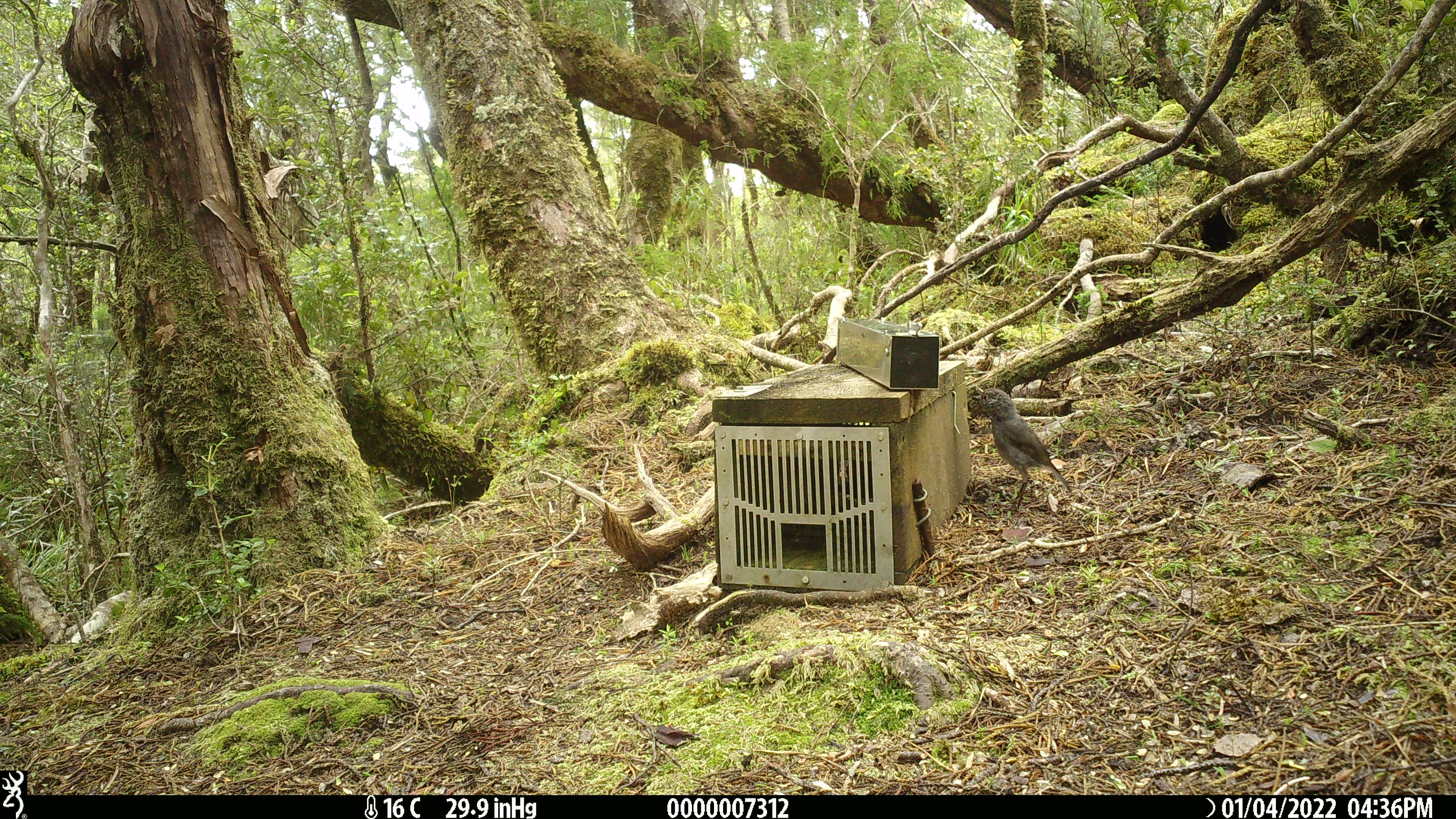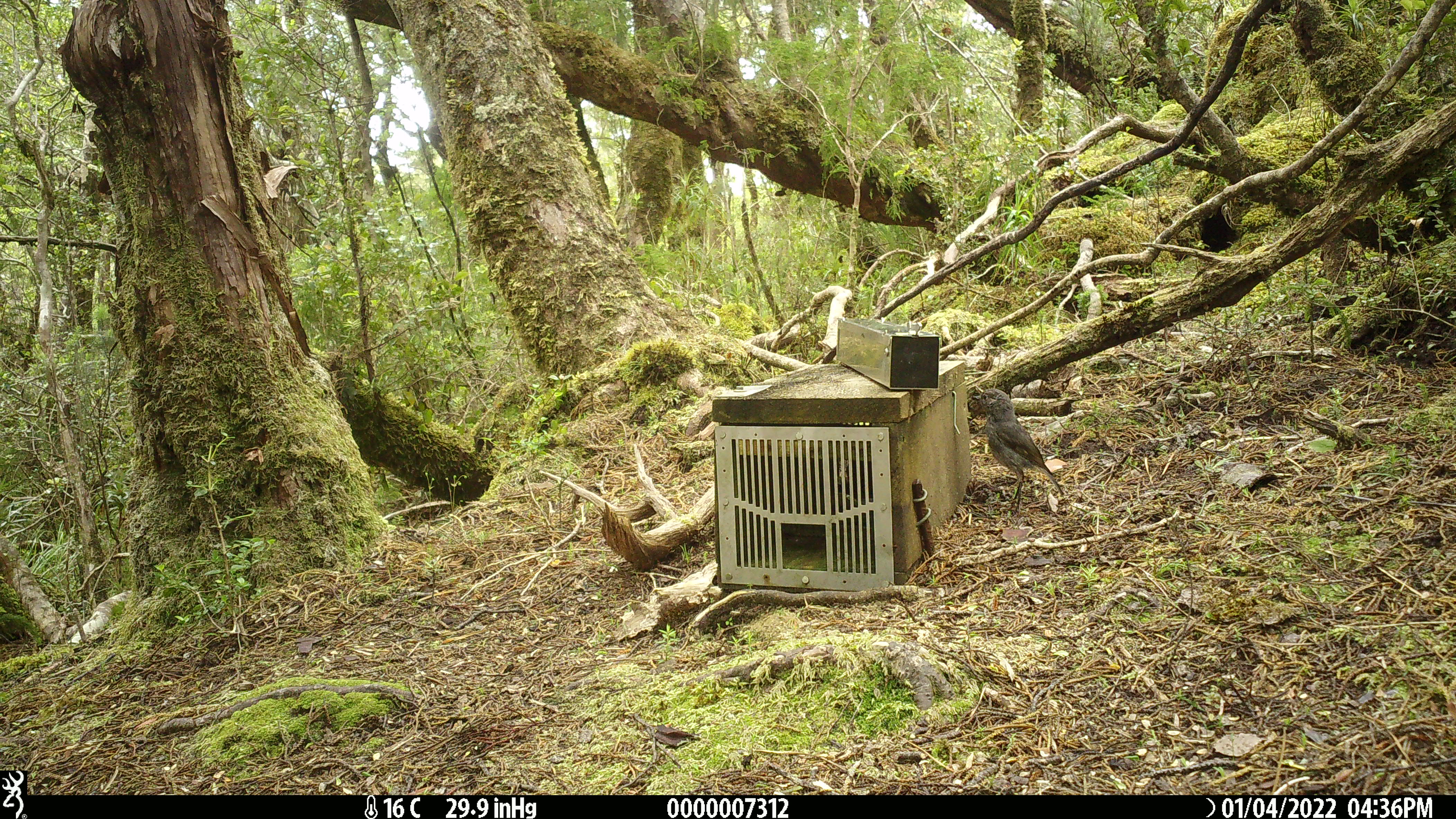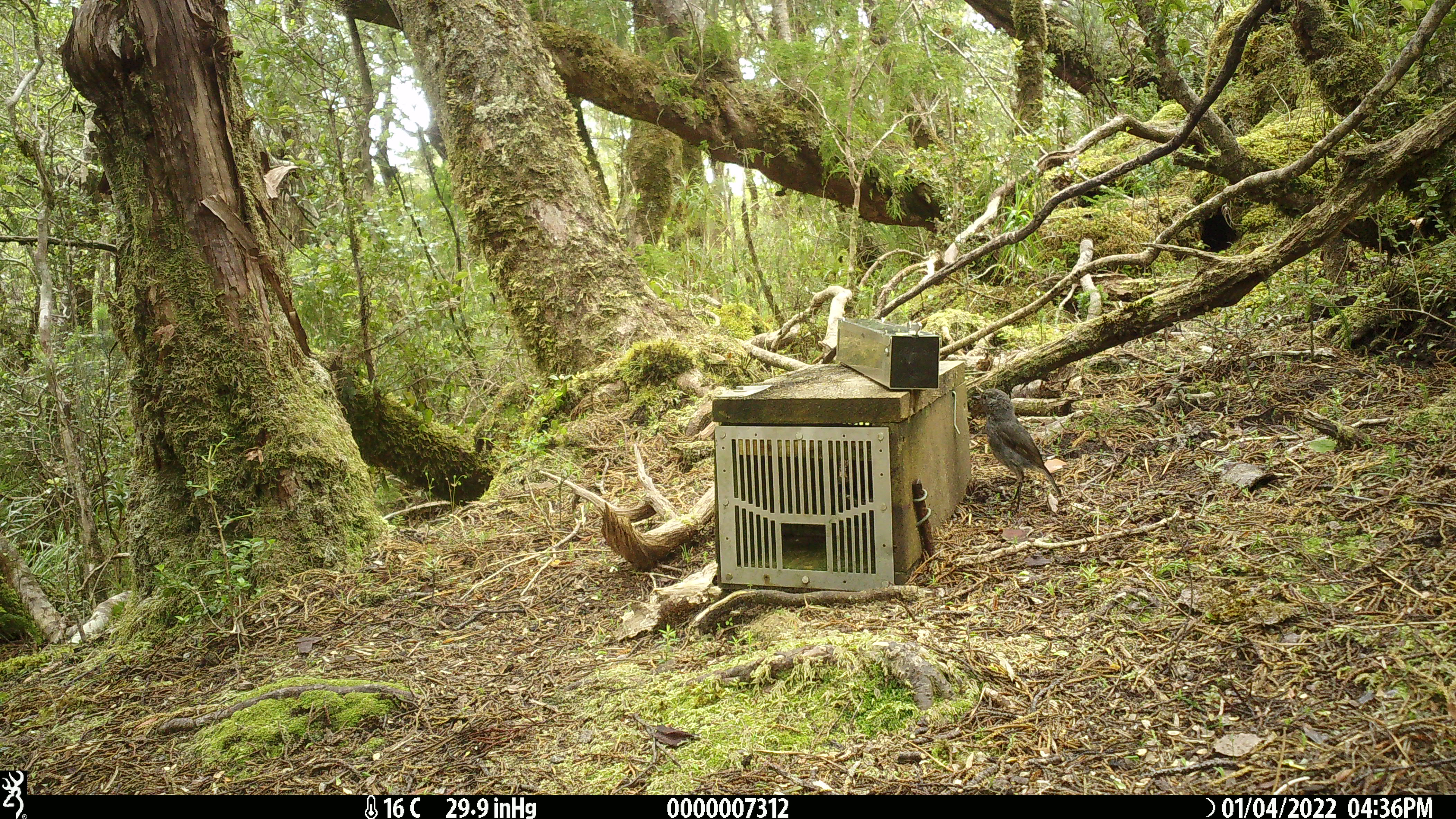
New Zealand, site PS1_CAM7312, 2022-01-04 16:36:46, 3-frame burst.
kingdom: Animalia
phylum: Chordata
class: Aves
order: Passeriformes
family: Petroicidae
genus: Petroica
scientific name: Petroica australis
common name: new zealand robin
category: robin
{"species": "robin (new zealand robin) (Petroica australis)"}